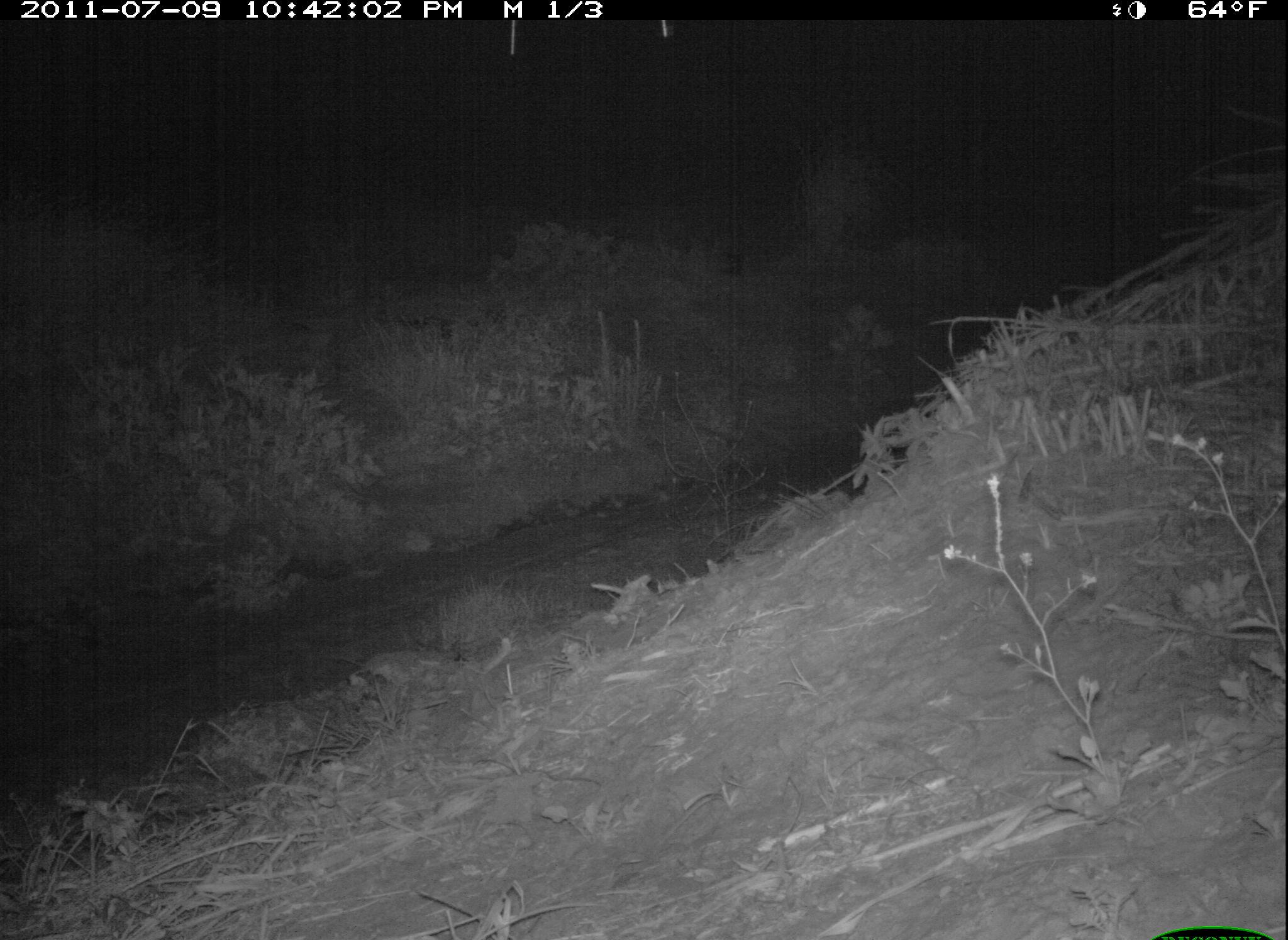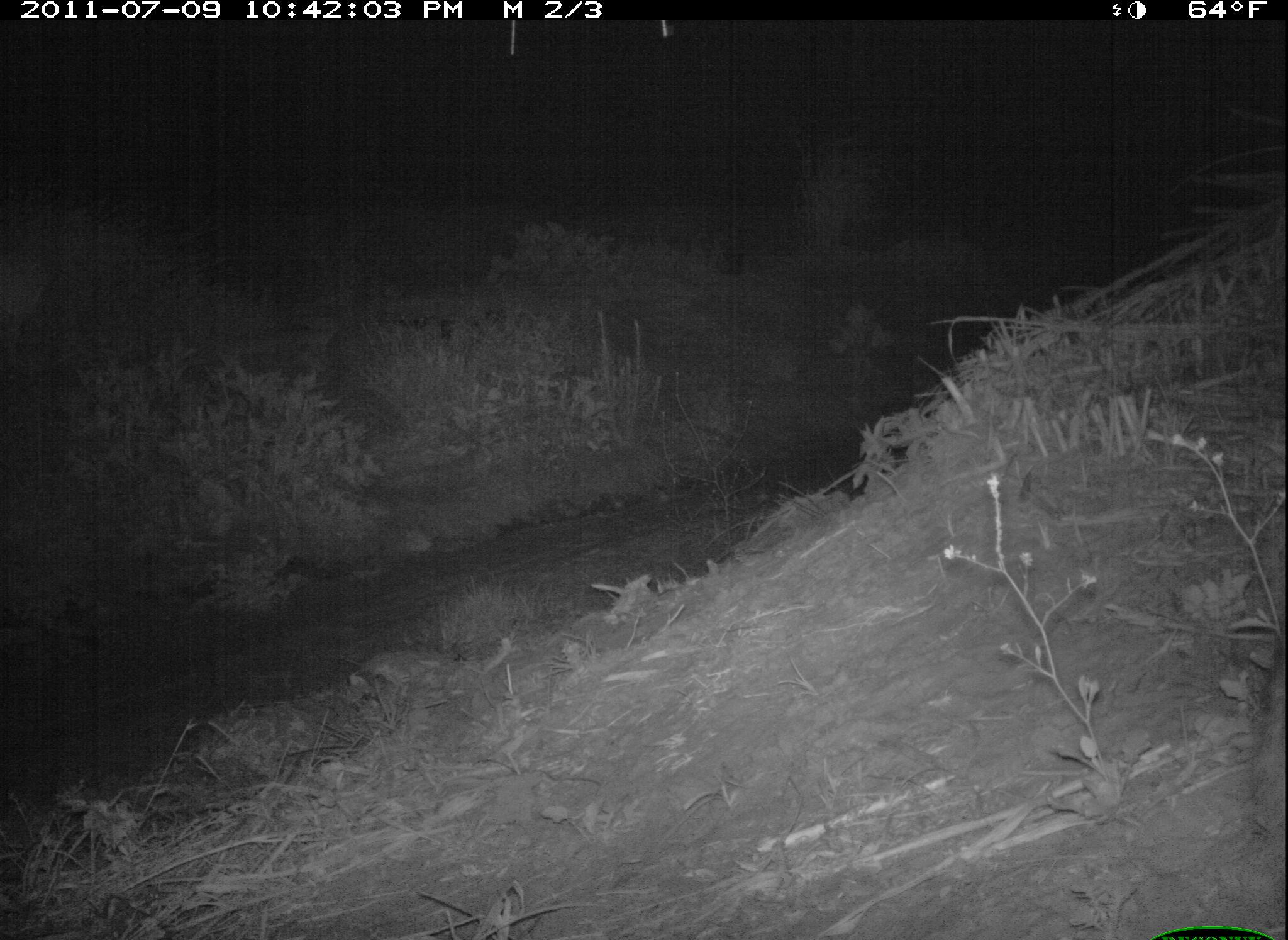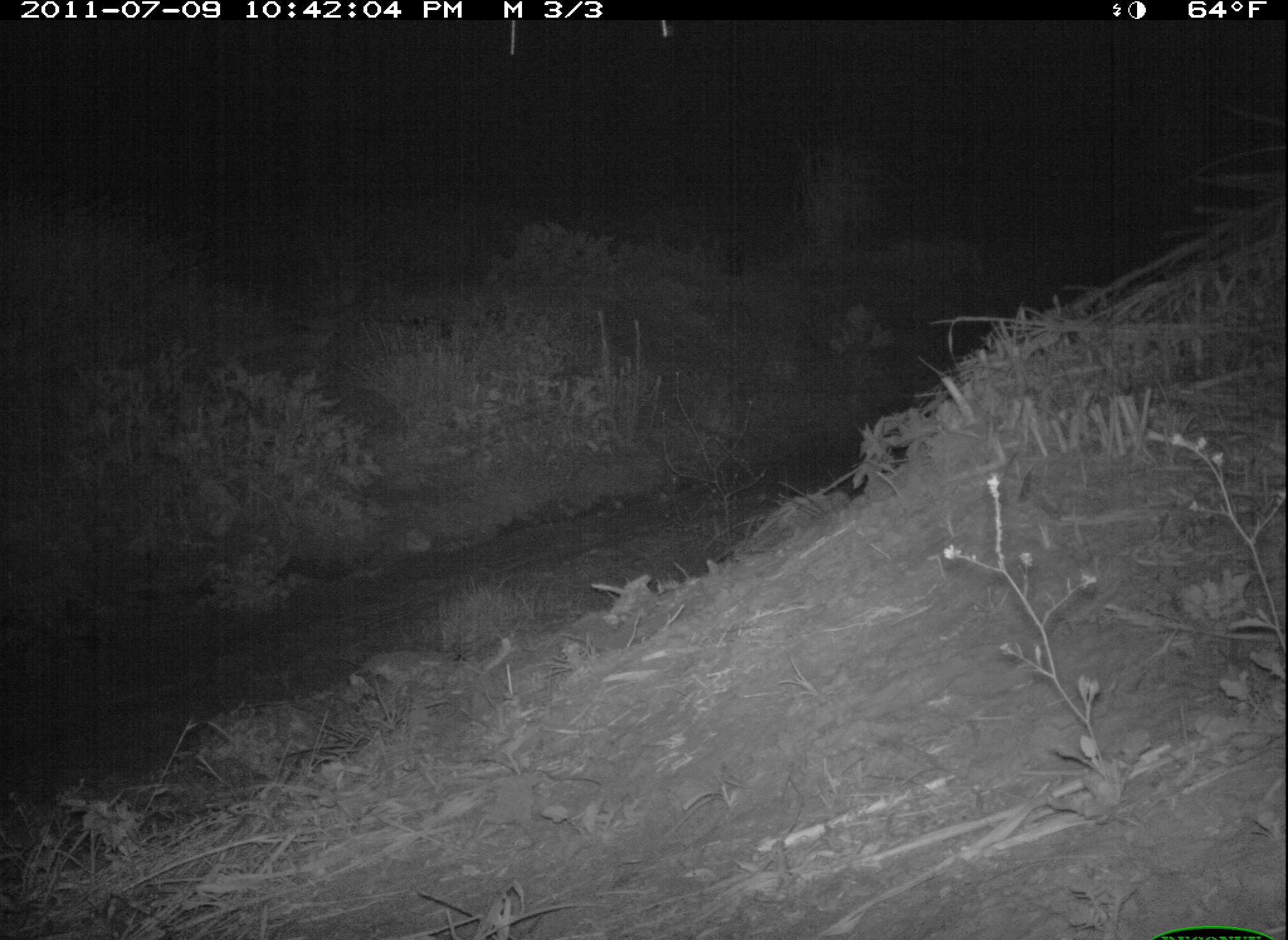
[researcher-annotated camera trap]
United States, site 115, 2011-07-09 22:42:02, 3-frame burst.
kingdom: Animalia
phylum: Chordata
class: Mammalia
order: Carnivora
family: Procyonidae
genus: Procyon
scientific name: Procyon lotor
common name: raccoon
Raccoon (Procyon lotor).